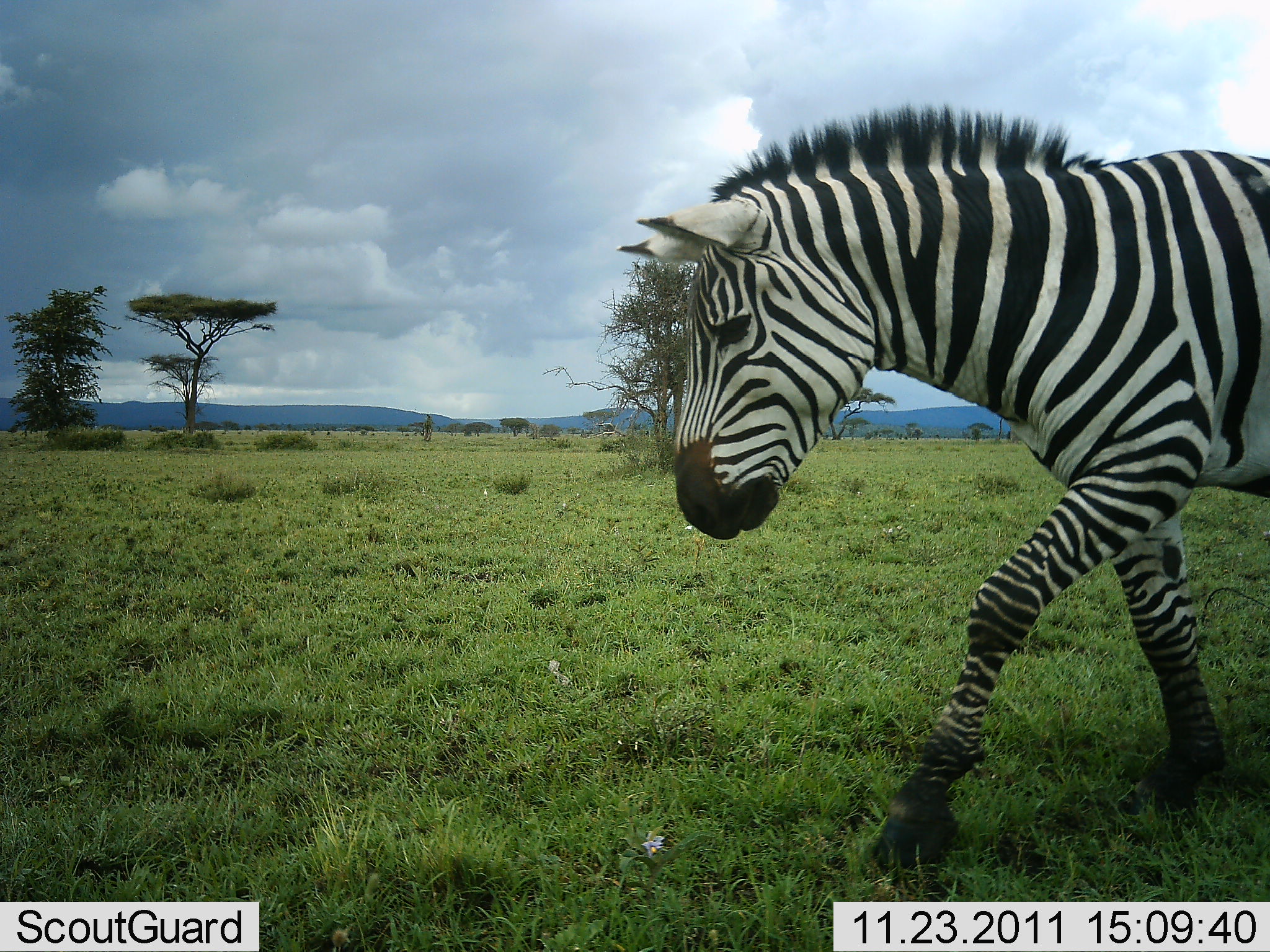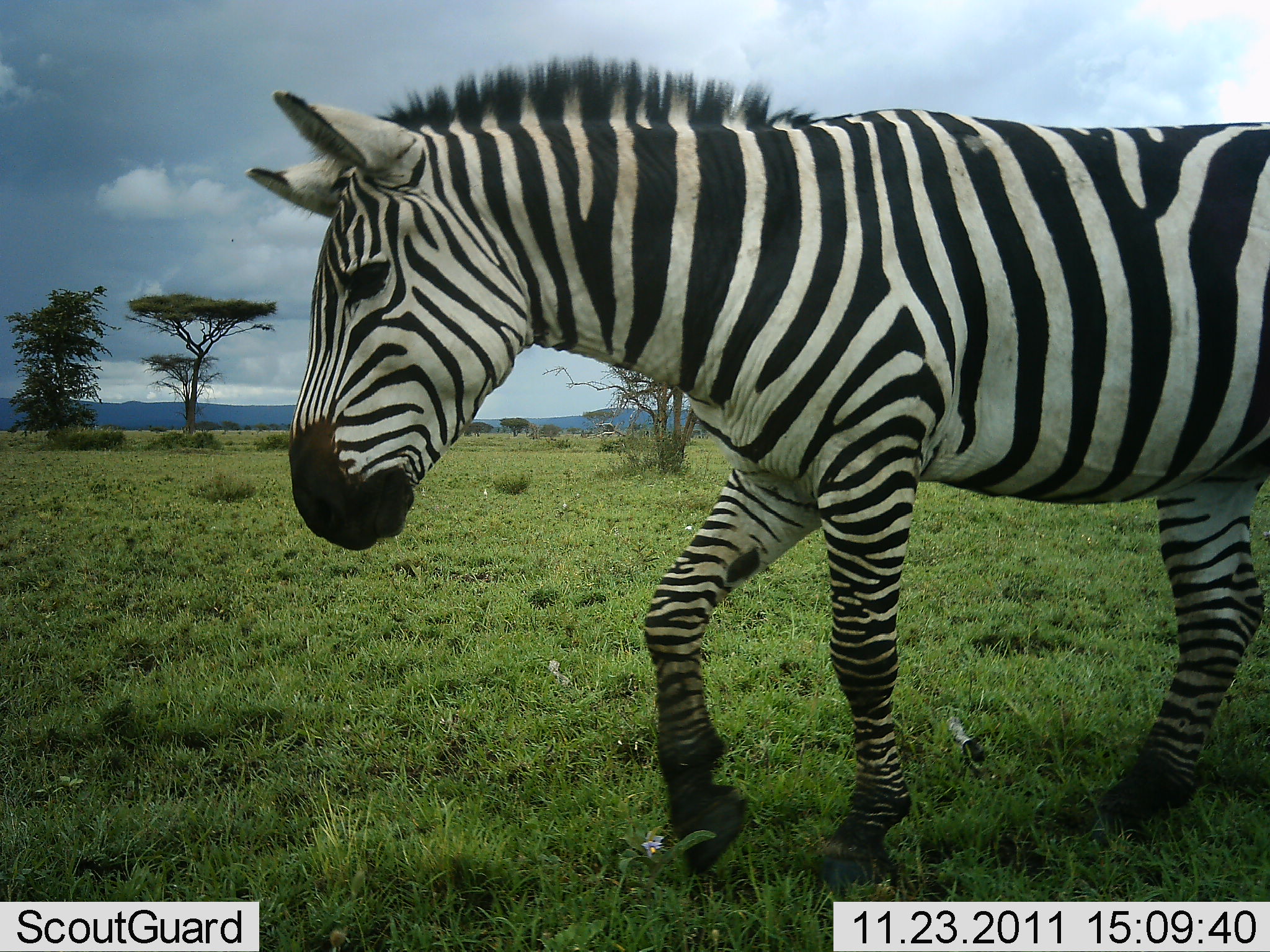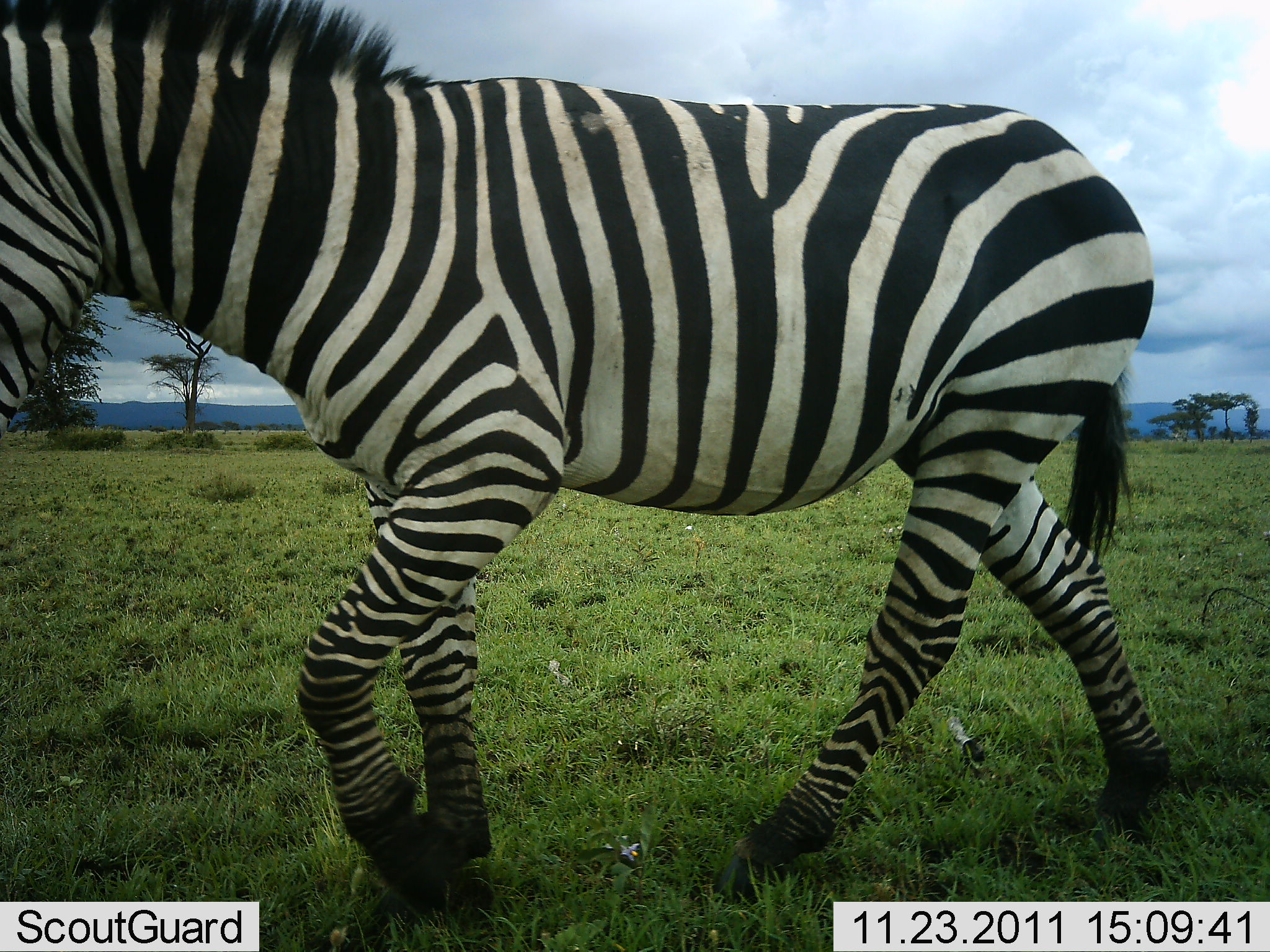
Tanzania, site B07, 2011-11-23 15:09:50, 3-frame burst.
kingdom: Animalia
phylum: Chordata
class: Mammalia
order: Perissodactyla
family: Equidae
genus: Equus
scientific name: Equus quagga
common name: plains zebra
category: zebra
Zebra (plains zebra) (Equus quagga), count 1. Behavior (volunteer vote fractions): standing 7%, resting 0%, moving 100%, interacting 0%. Young present (vote fraction): 0%. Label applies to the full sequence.